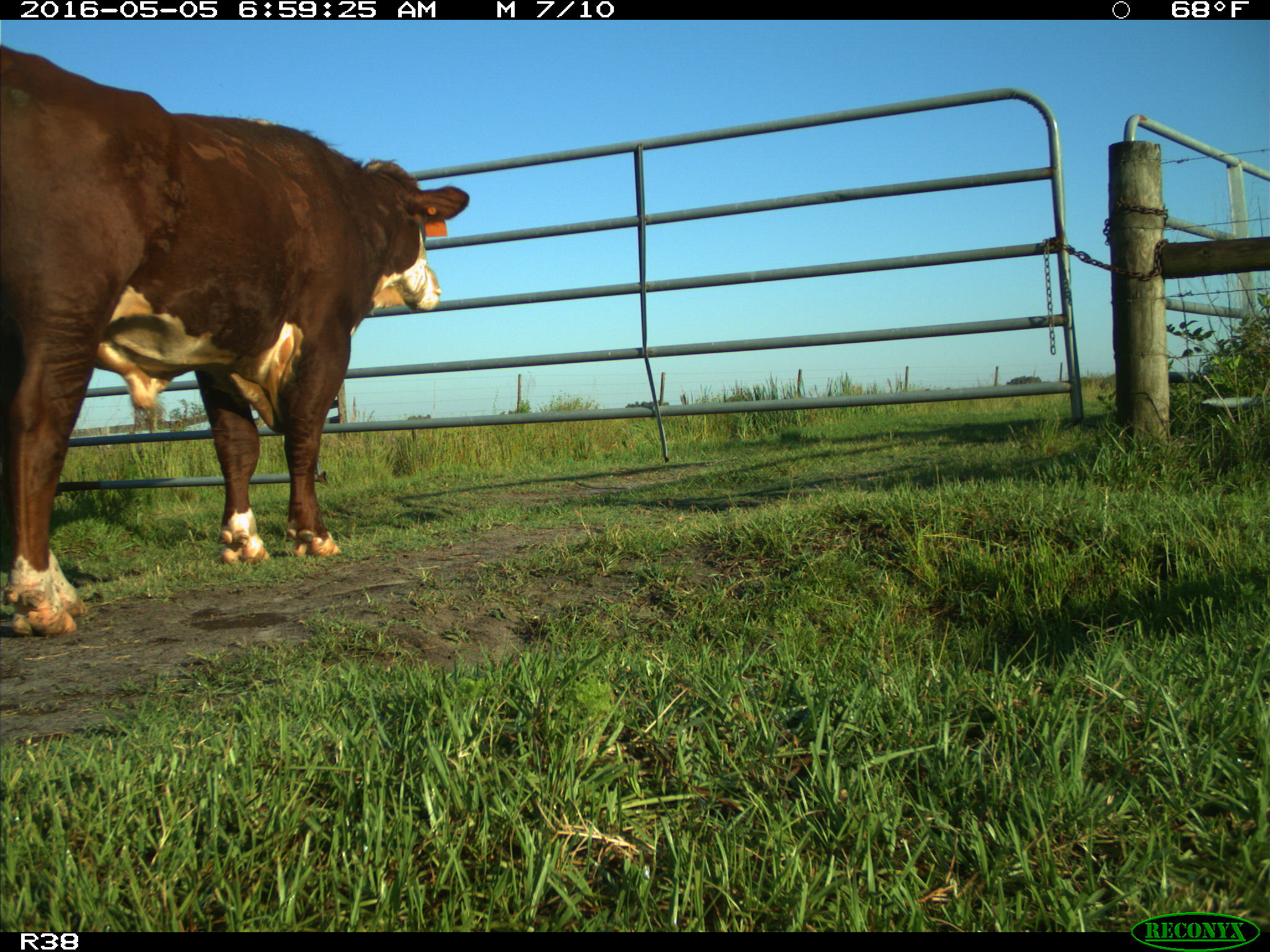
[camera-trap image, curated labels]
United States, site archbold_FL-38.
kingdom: Animalia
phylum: Chordata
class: Mammalia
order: Artiodactyla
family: Bovidae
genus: Bos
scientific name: Bos taurus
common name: domestic cow